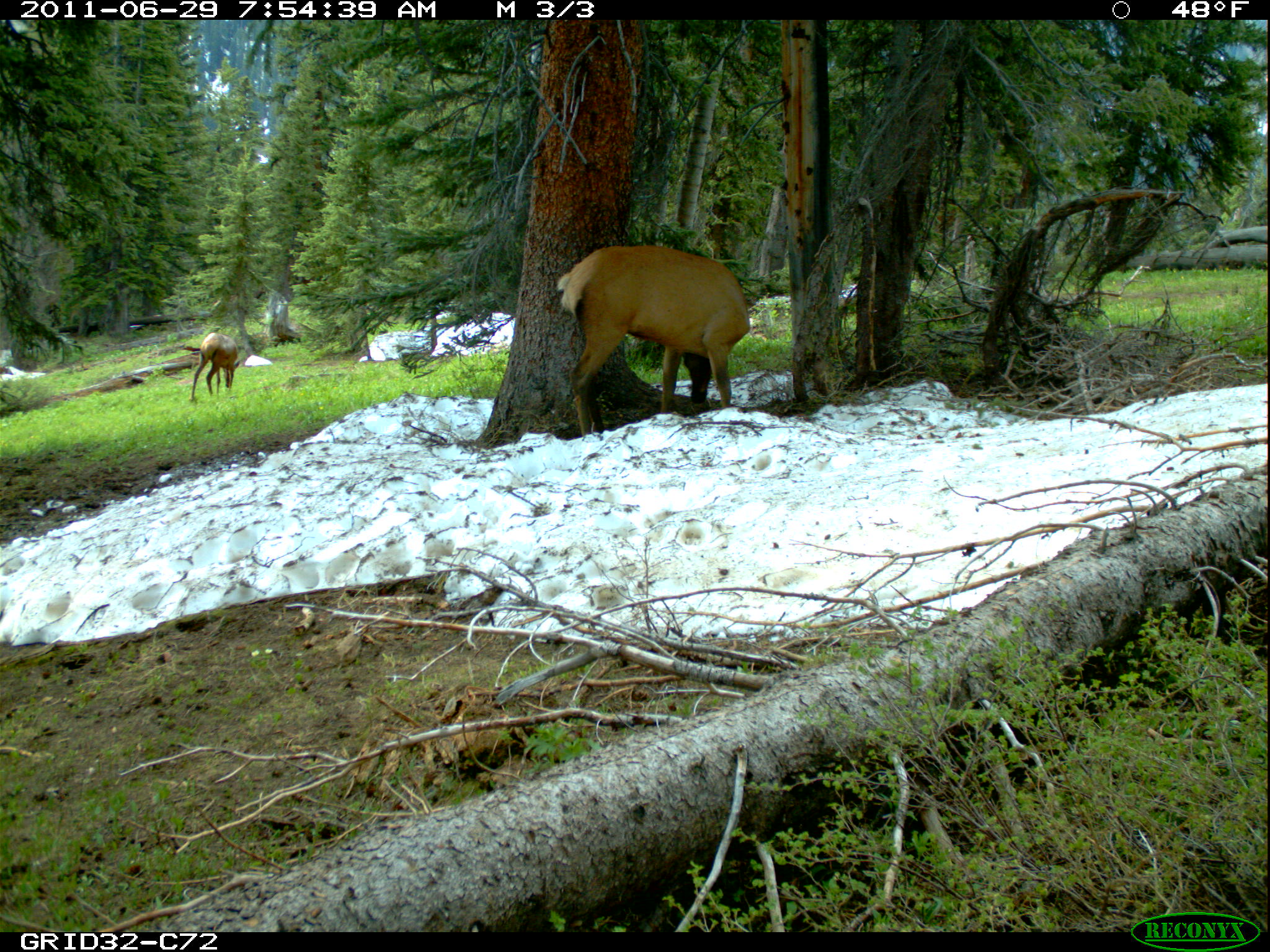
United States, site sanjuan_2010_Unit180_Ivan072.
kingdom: Animalia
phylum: Chordata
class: Mammalia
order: Artiodactyla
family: Cervidae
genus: Cervus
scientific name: Cervus elaphus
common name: red deer